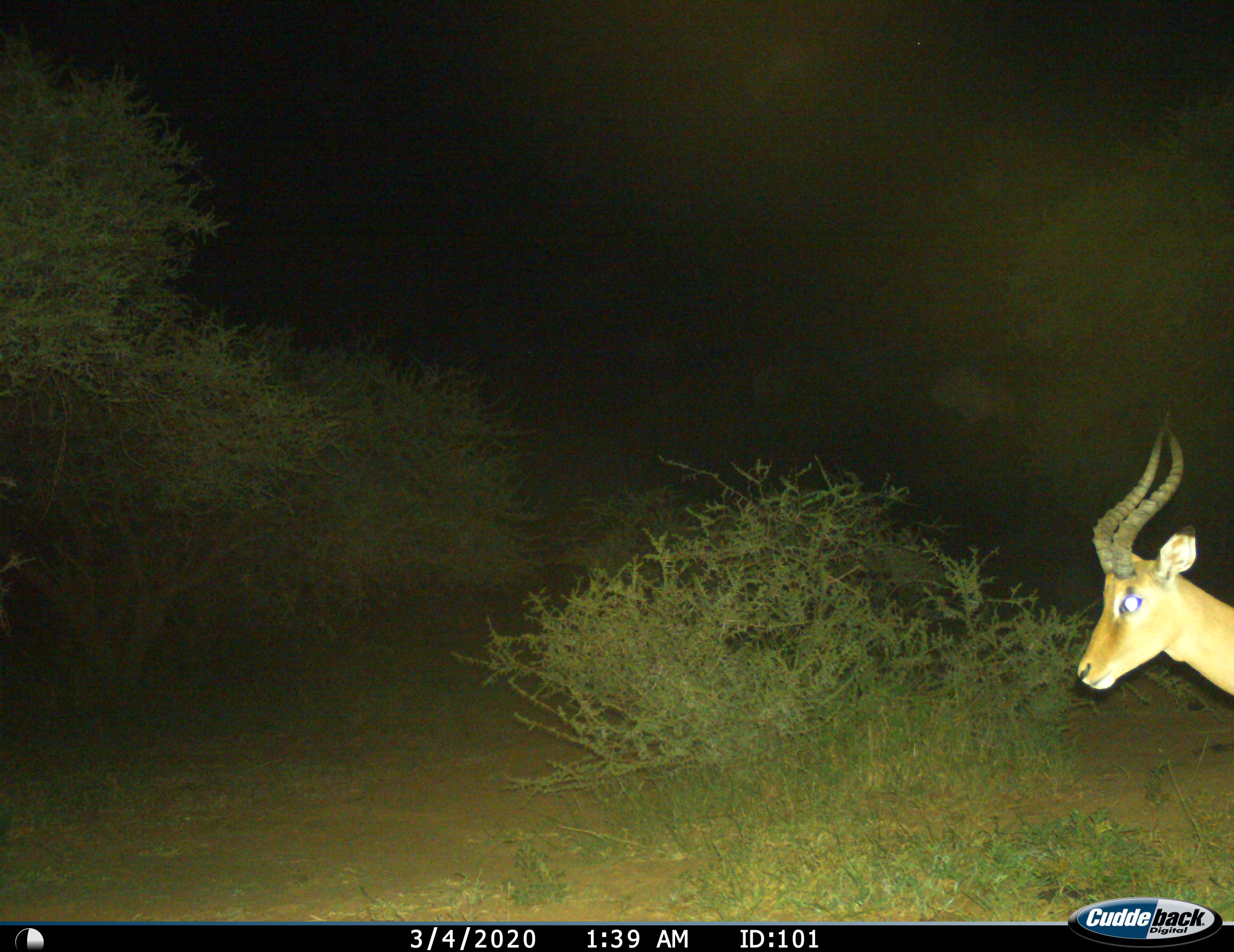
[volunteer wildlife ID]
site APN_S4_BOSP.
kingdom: Animalia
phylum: Chordata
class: Mammalia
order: Artiodactyla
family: Bovidae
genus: Aepyceros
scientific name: Aepyceros melampus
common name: impala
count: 1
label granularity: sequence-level